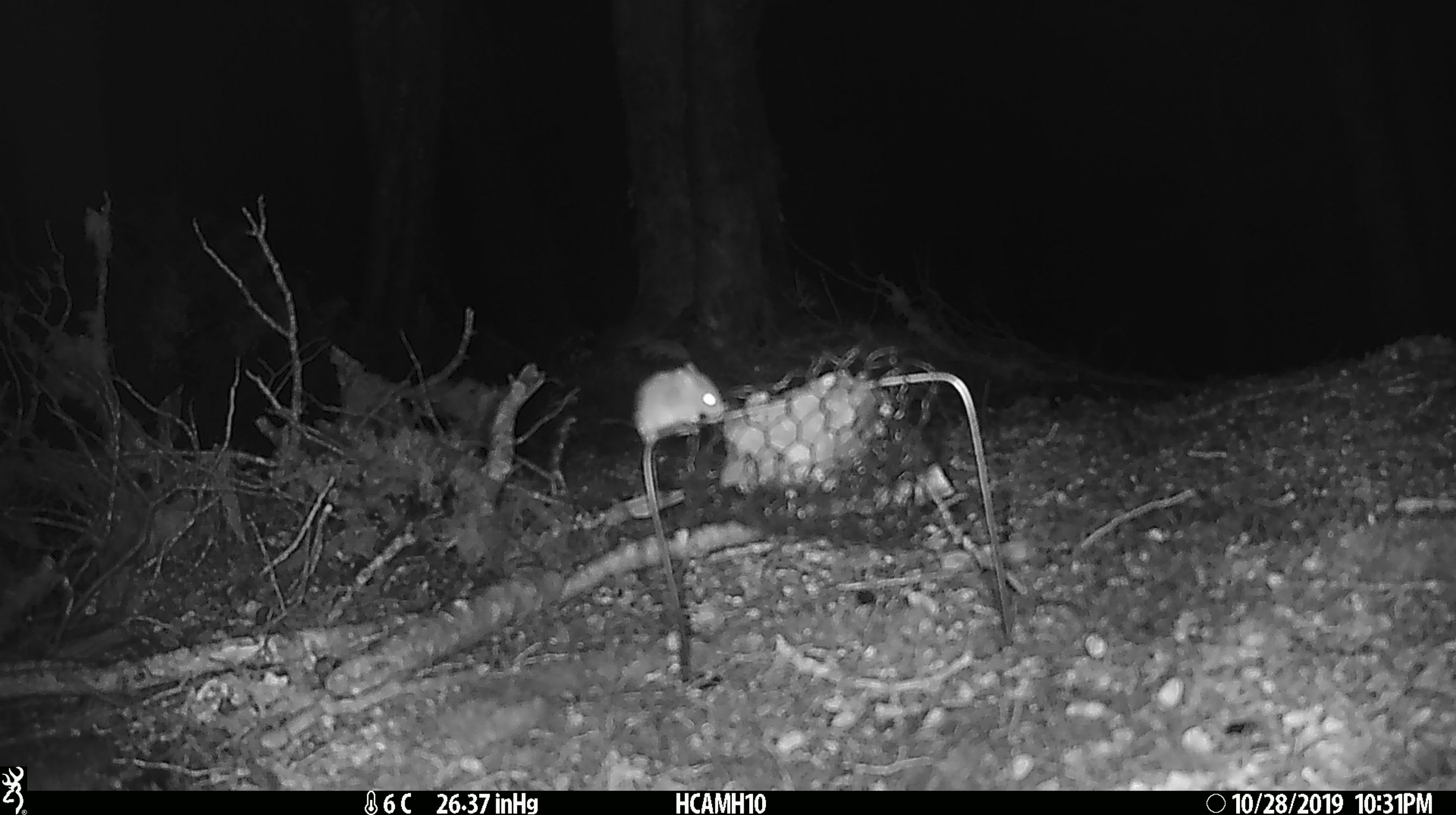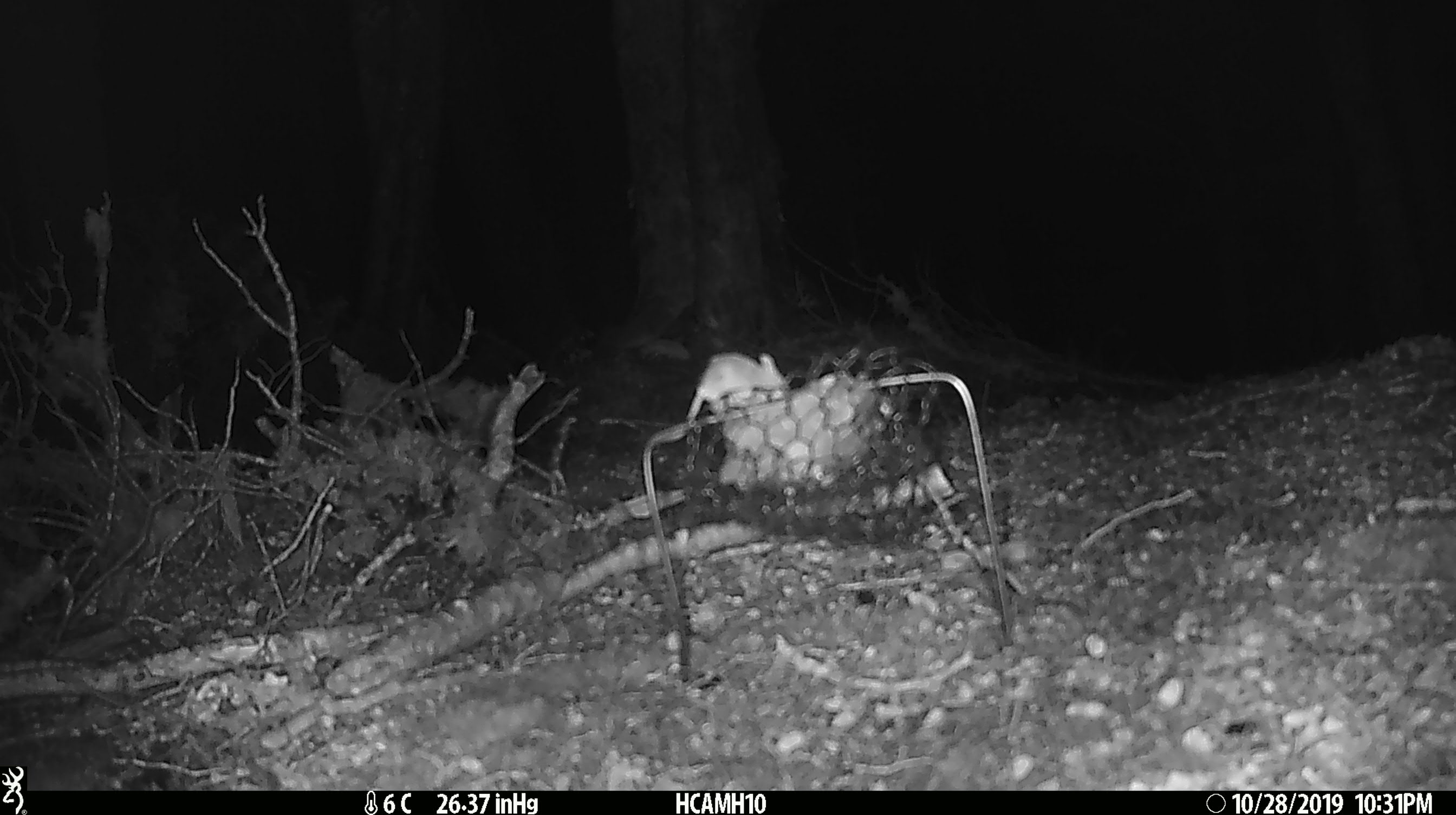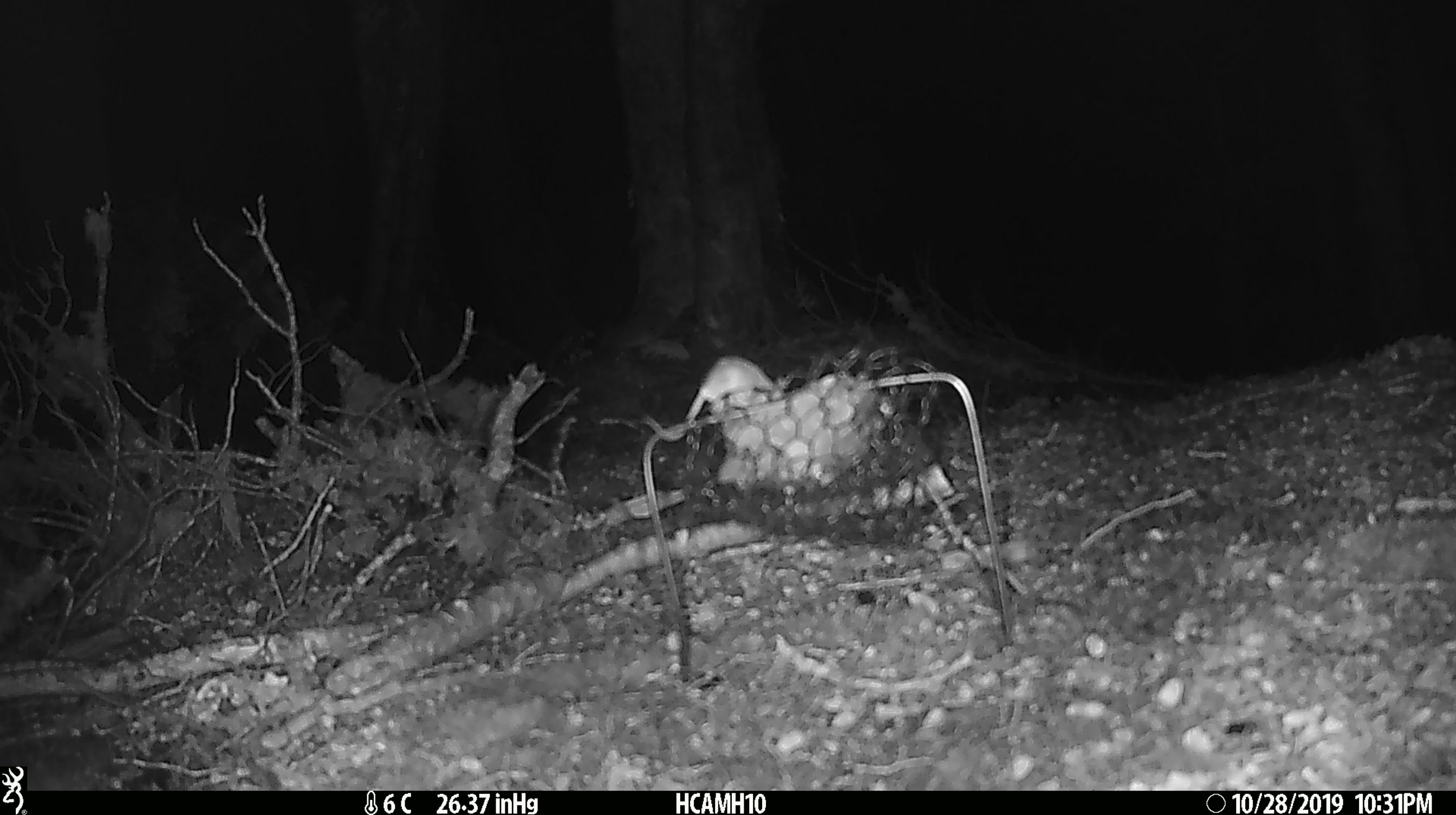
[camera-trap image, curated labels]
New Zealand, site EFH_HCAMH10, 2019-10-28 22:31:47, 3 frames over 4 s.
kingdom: Animalia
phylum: Chordata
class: Mammalia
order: Rodentia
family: Muridae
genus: Mus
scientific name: Mus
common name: mouse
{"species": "mouse (Mus)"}